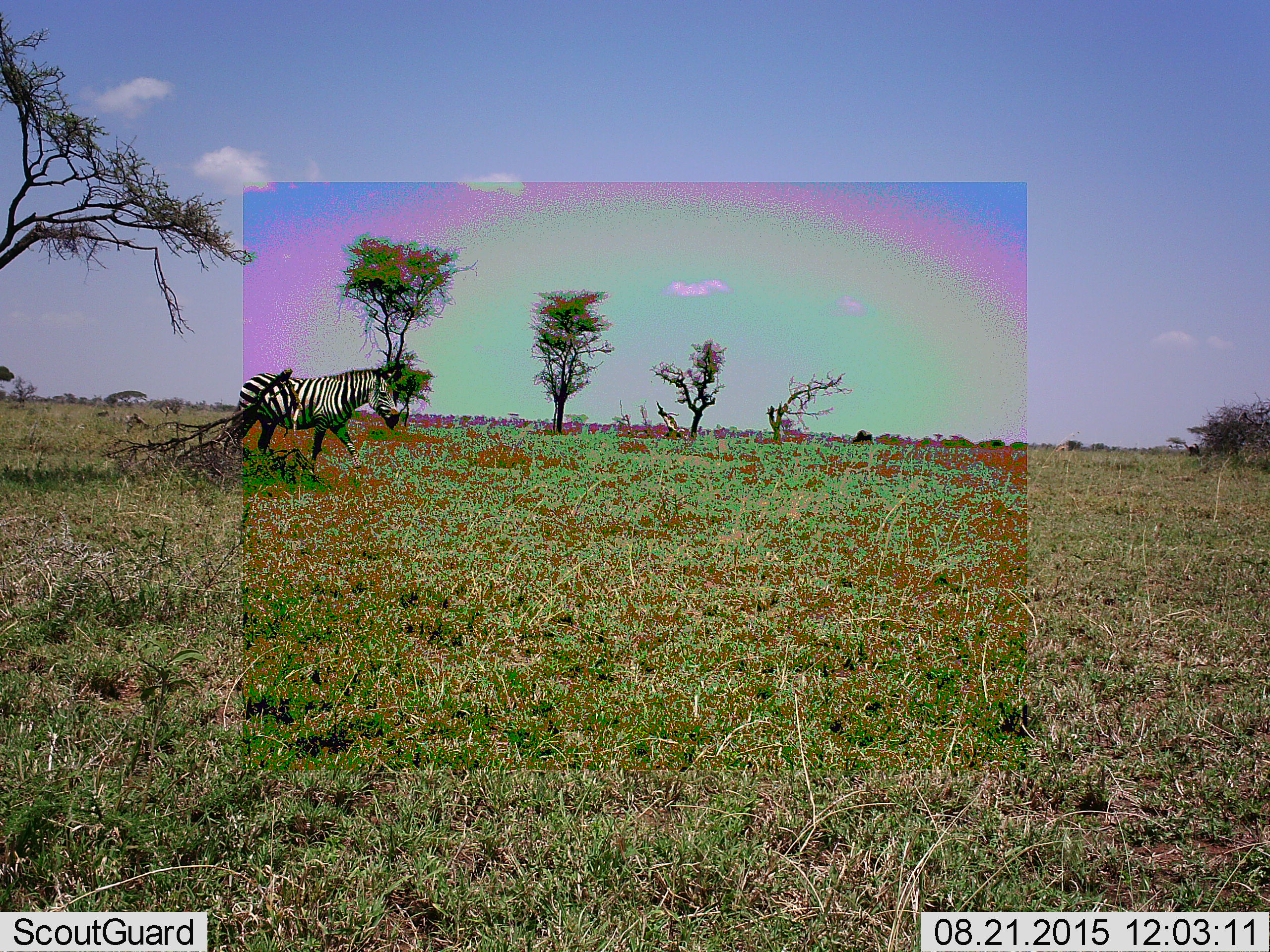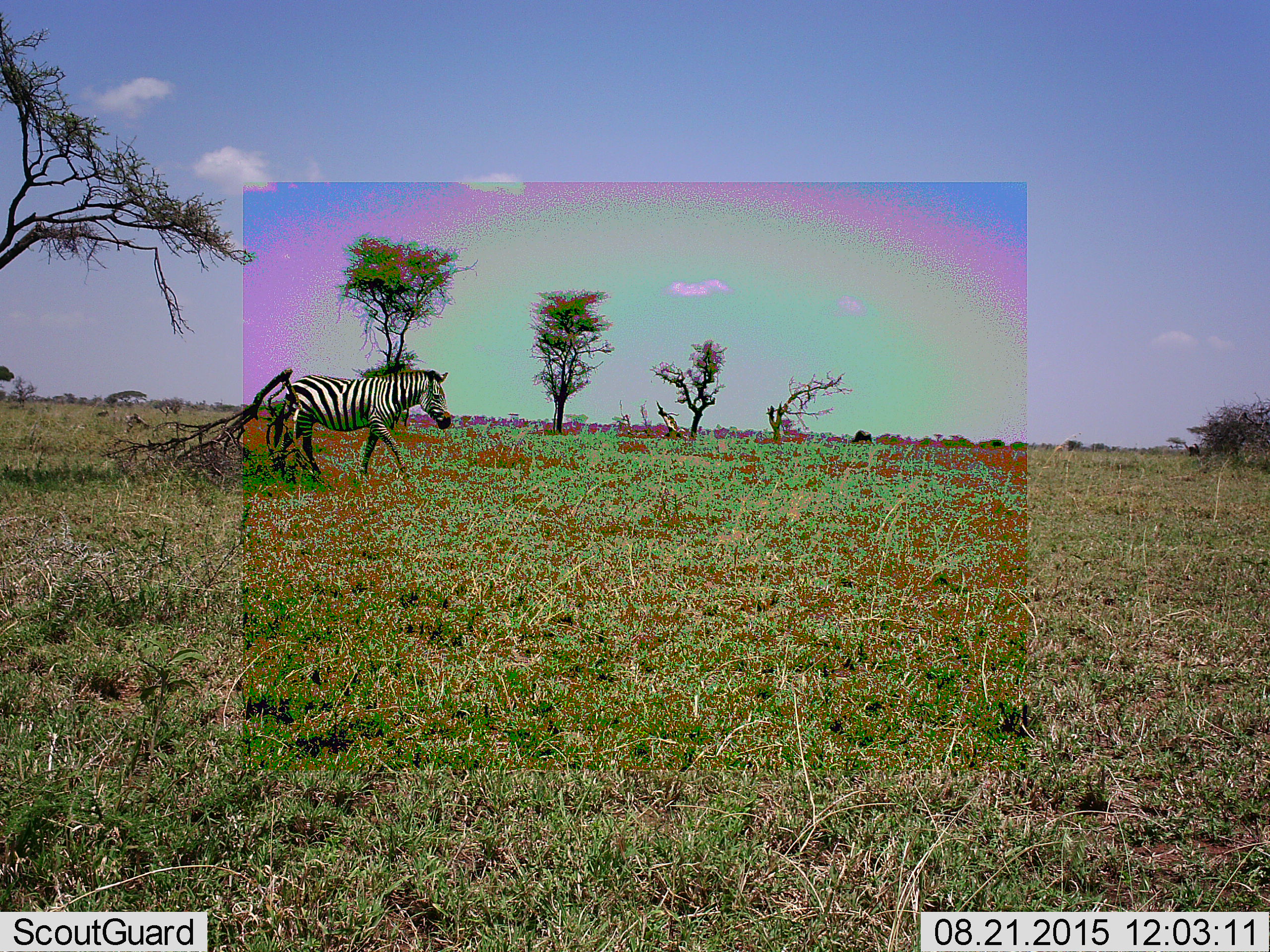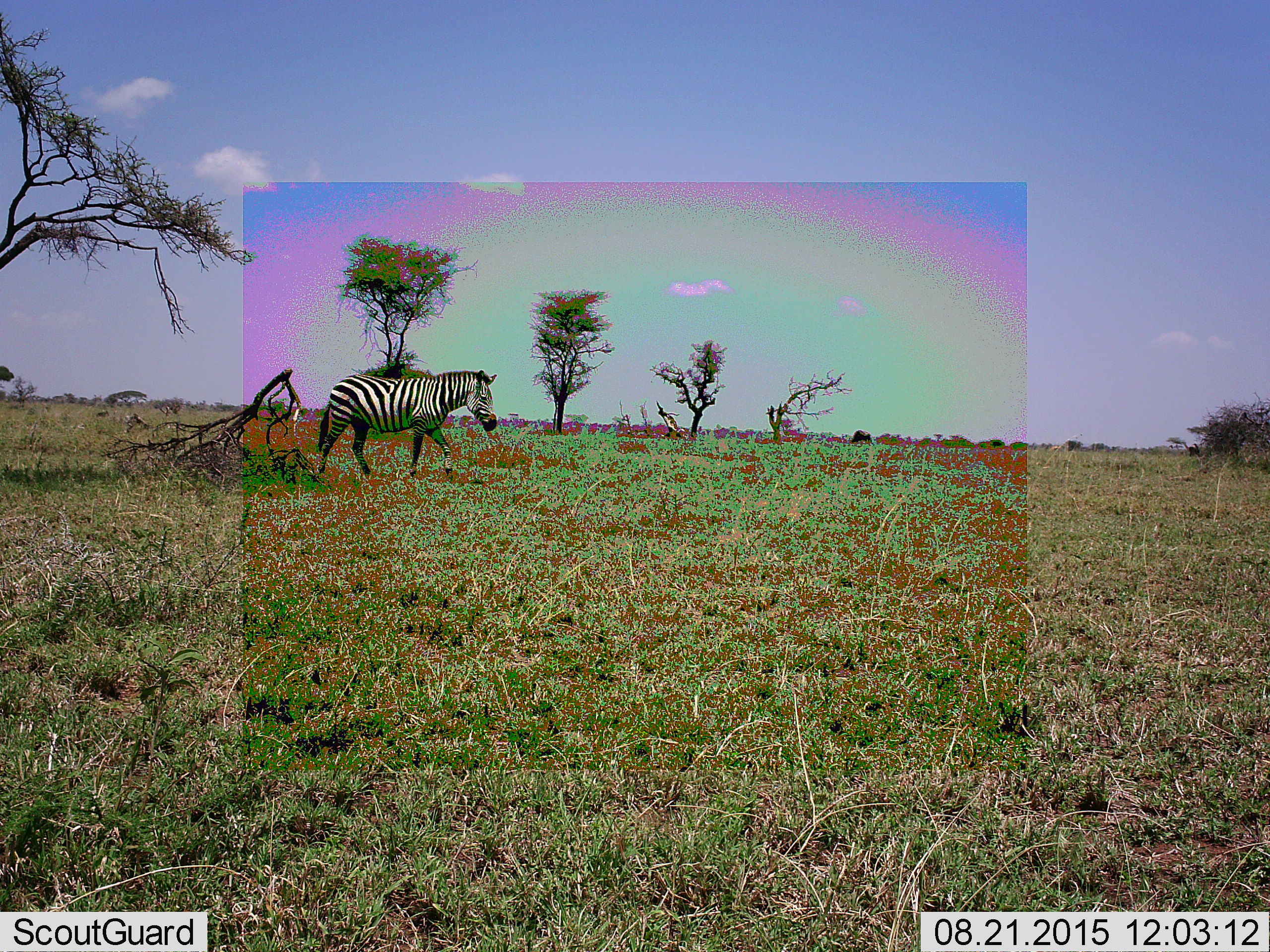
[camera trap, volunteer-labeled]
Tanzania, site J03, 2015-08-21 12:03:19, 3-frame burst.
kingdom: Animalia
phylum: Chordata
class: Mammalia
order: Perissodactyla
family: Equidae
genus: Equus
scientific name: Equus quagga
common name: plains zebra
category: zebra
Zebra (plains zebra) (Equus quagga), count 1. Behavior (volunteer vote fractions): standing 0%, resting 0%, moving 100%, interacting 0%. Young present (vote fraction): 0%. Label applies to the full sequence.